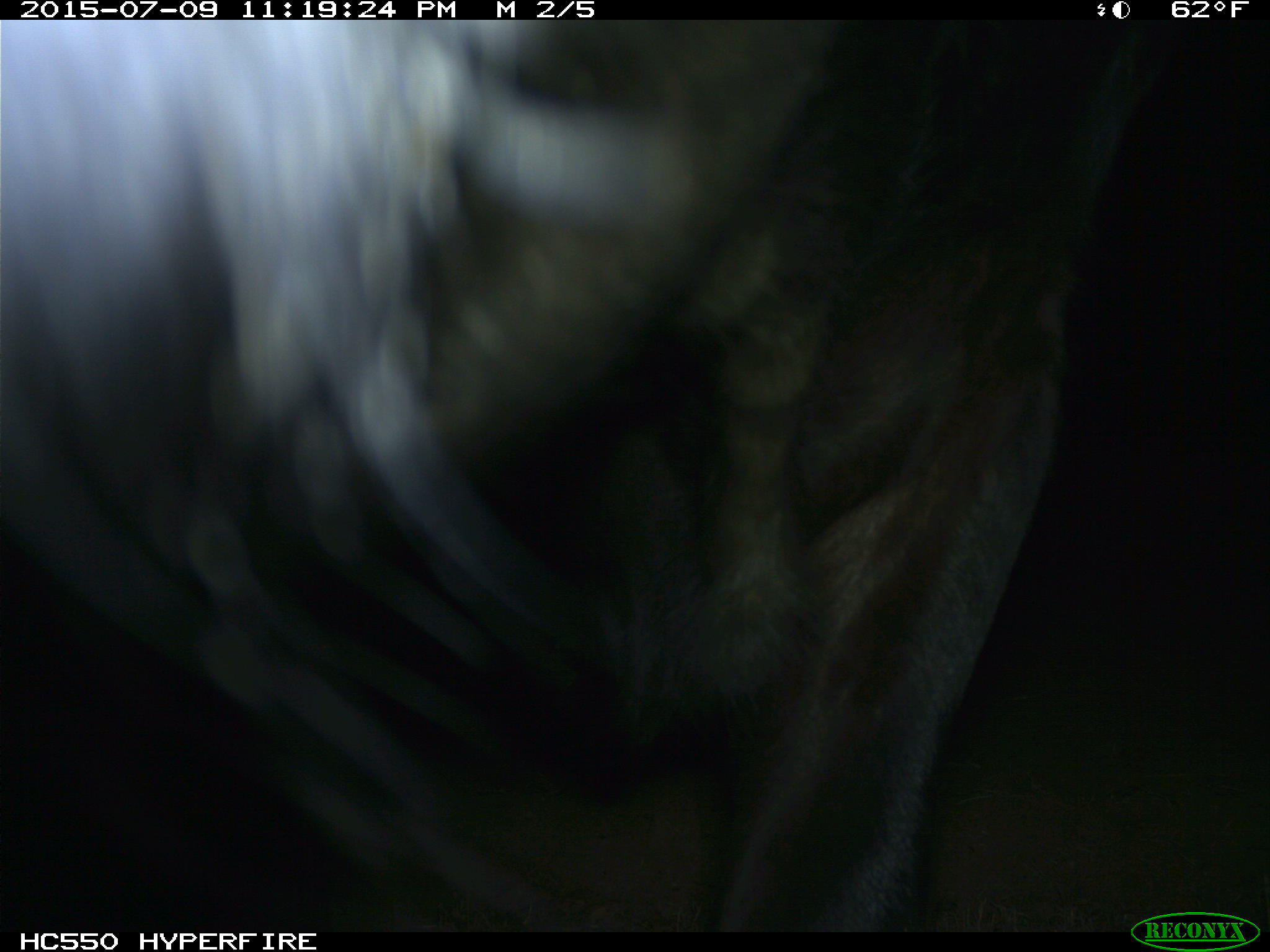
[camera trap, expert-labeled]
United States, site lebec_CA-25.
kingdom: Animalia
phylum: Chordata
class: Mammalia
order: Artiodactyla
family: Bovidae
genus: Bos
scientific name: Bos taurus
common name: domestic cow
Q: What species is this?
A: Bos taurus (domestic cow).